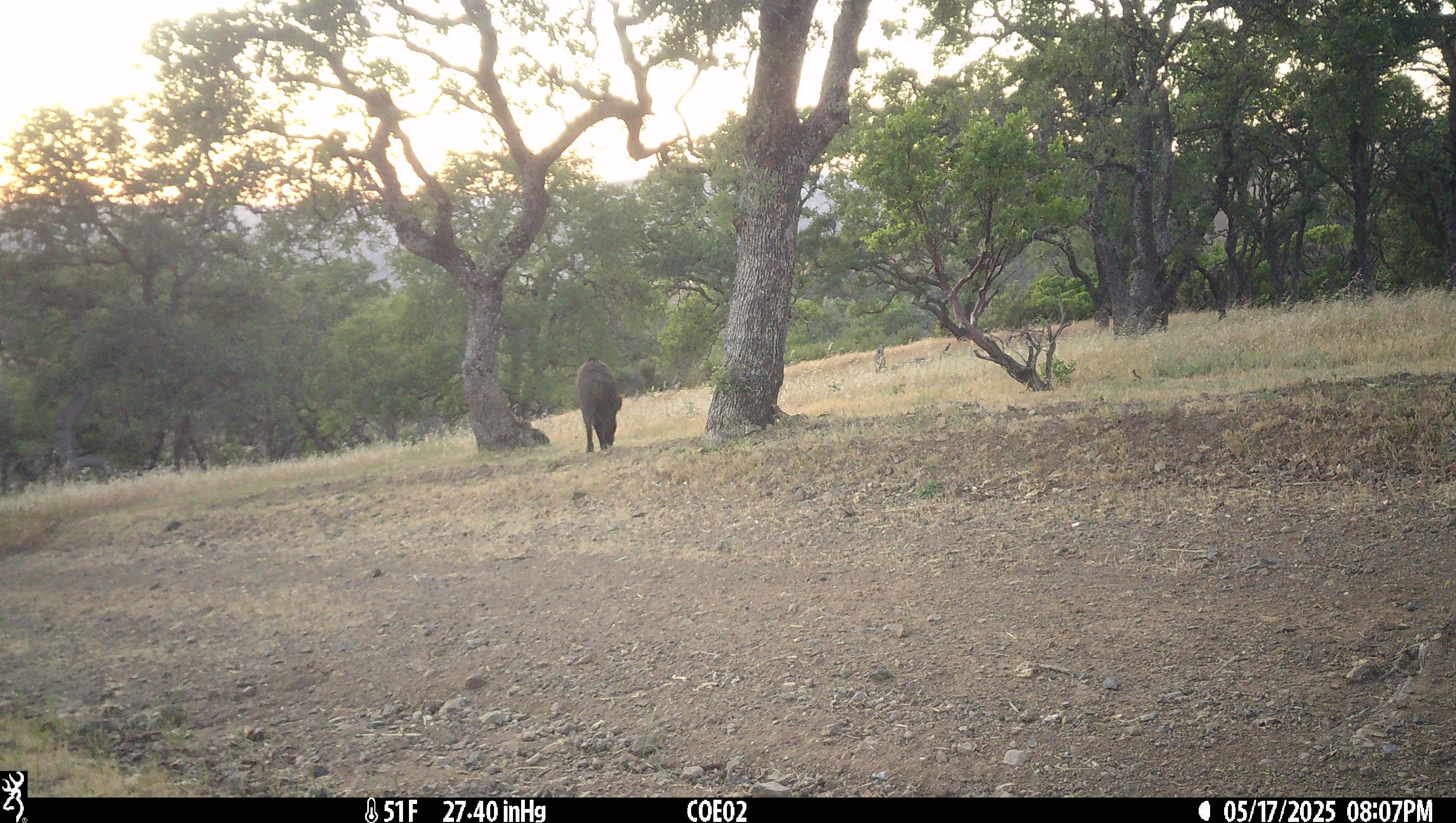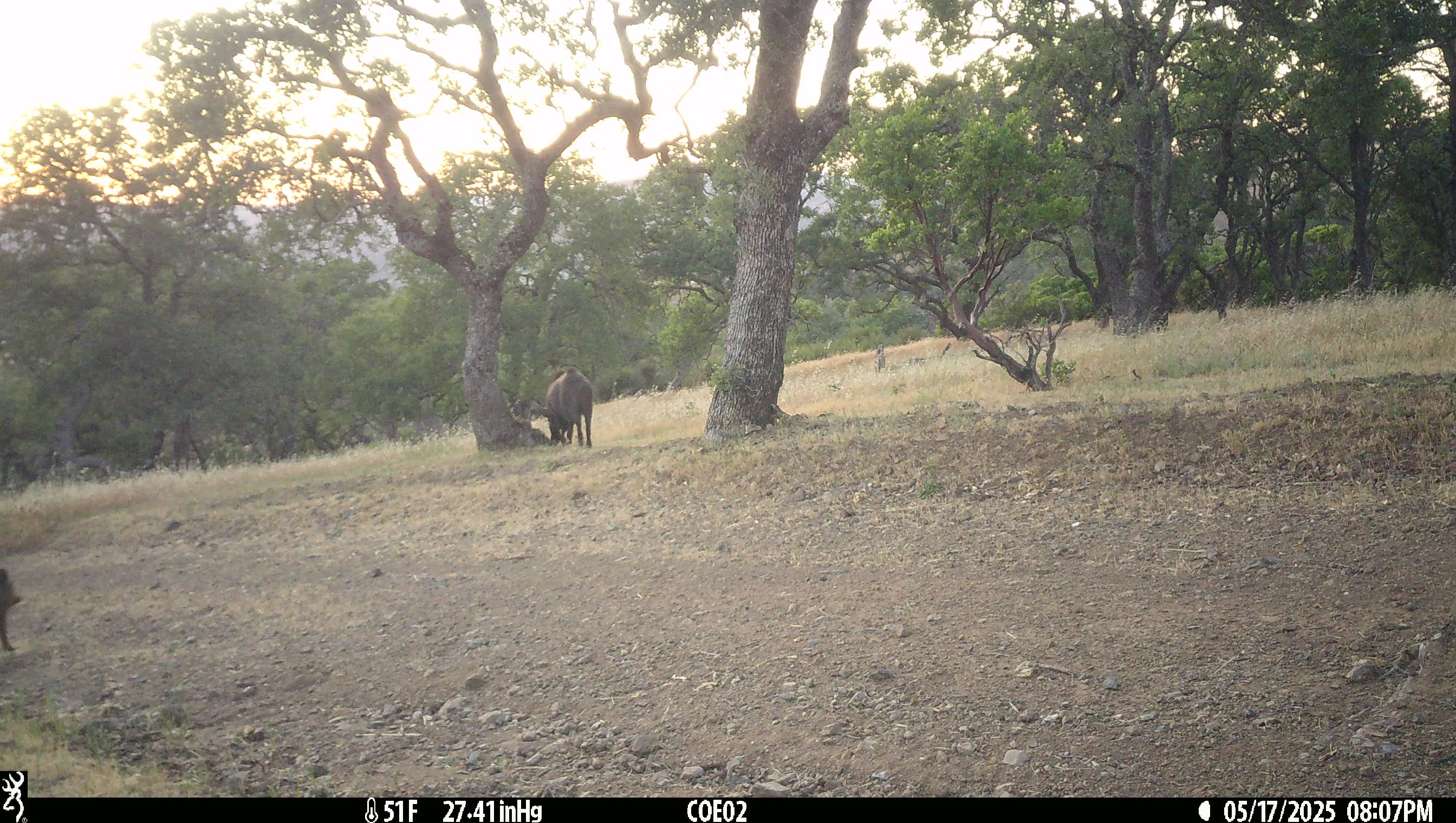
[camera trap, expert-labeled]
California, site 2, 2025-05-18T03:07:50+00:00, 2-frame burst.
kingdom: Animalia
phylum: Chordata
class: Mammalia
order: Artiodactyla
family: Suidae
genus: Sus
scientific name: Sus scrofa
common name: wild boar